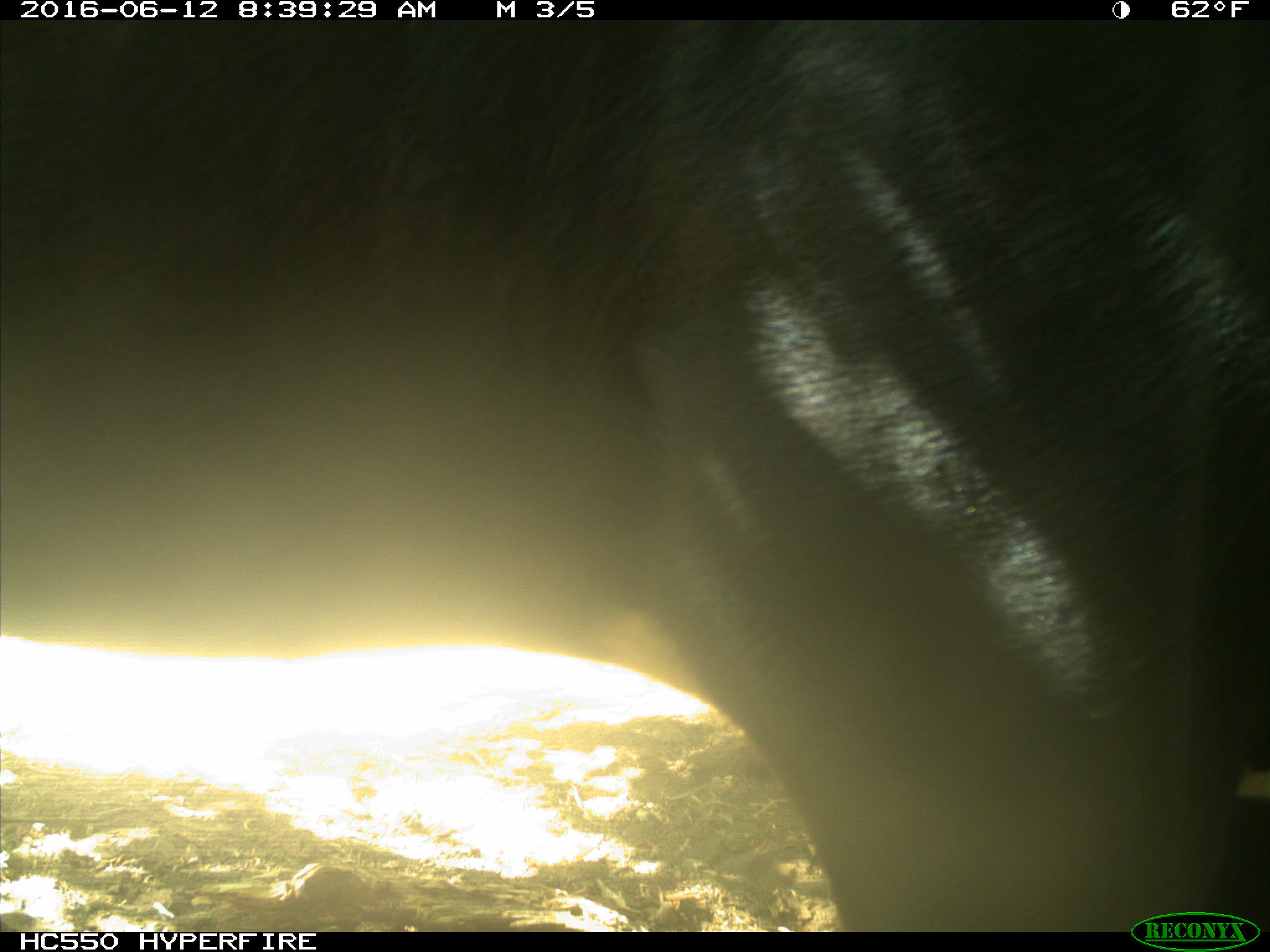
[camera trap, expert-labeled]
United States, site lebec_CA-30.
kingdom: Animalia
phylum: Chordata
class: Mammalia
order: Artiodactyla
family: Bovidae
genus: Bos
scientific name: Bos taurus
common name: domestic cow